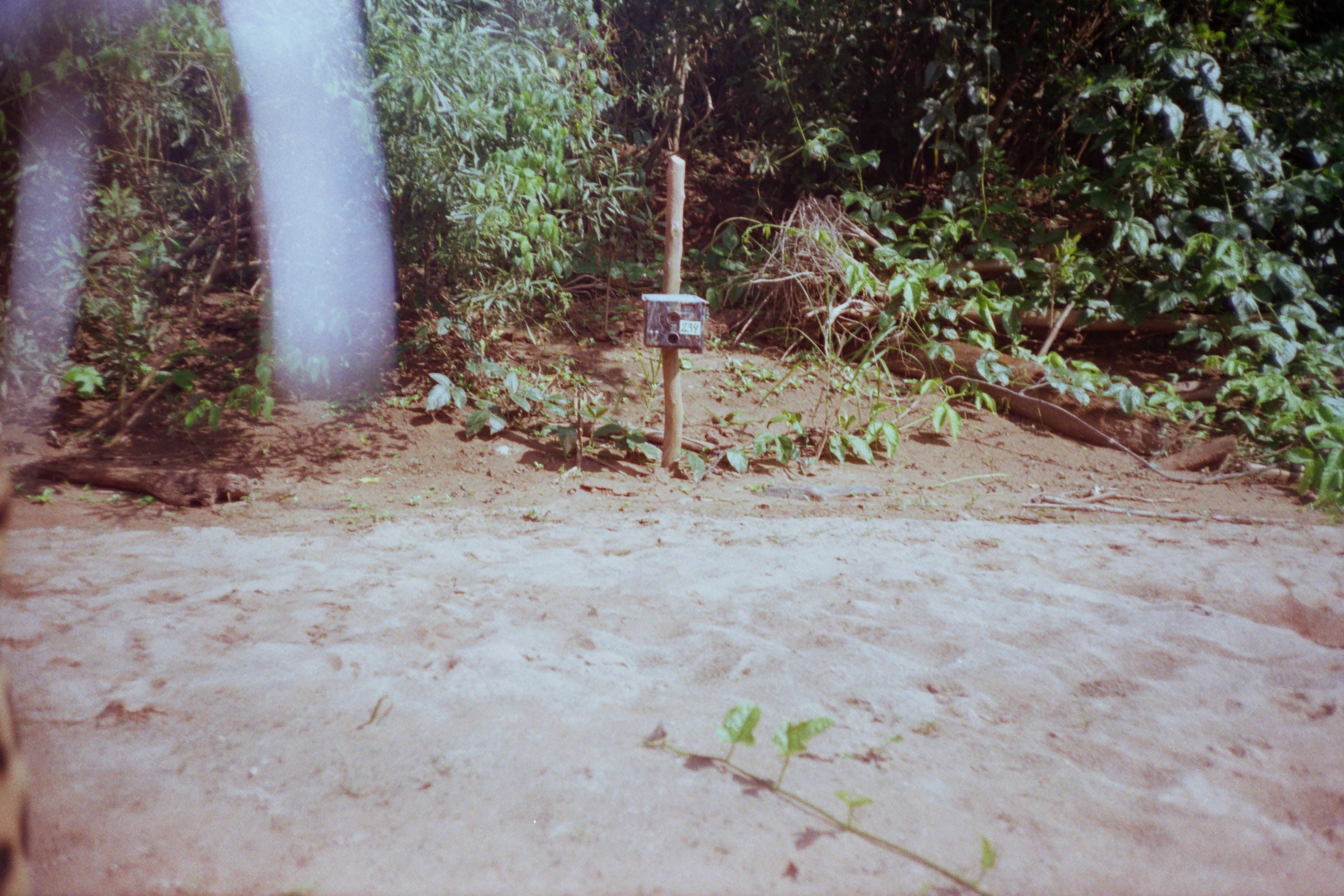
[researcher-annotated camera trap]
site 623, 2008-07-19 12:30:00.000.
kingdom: Animalia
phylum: Chordata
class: Mammalia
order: Carnivora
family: Felidae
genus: Panthera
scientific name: Panthera onca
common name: jaguar